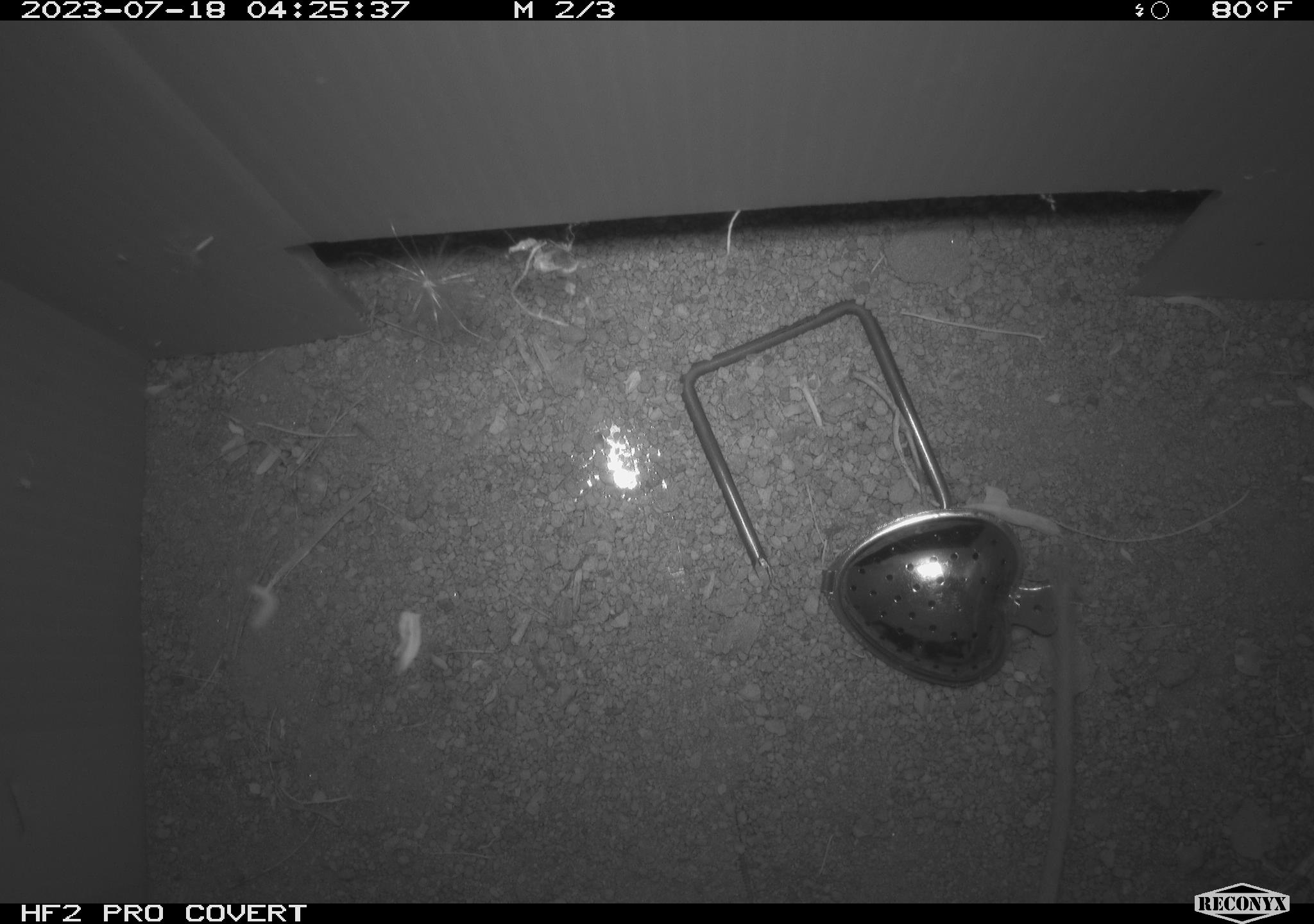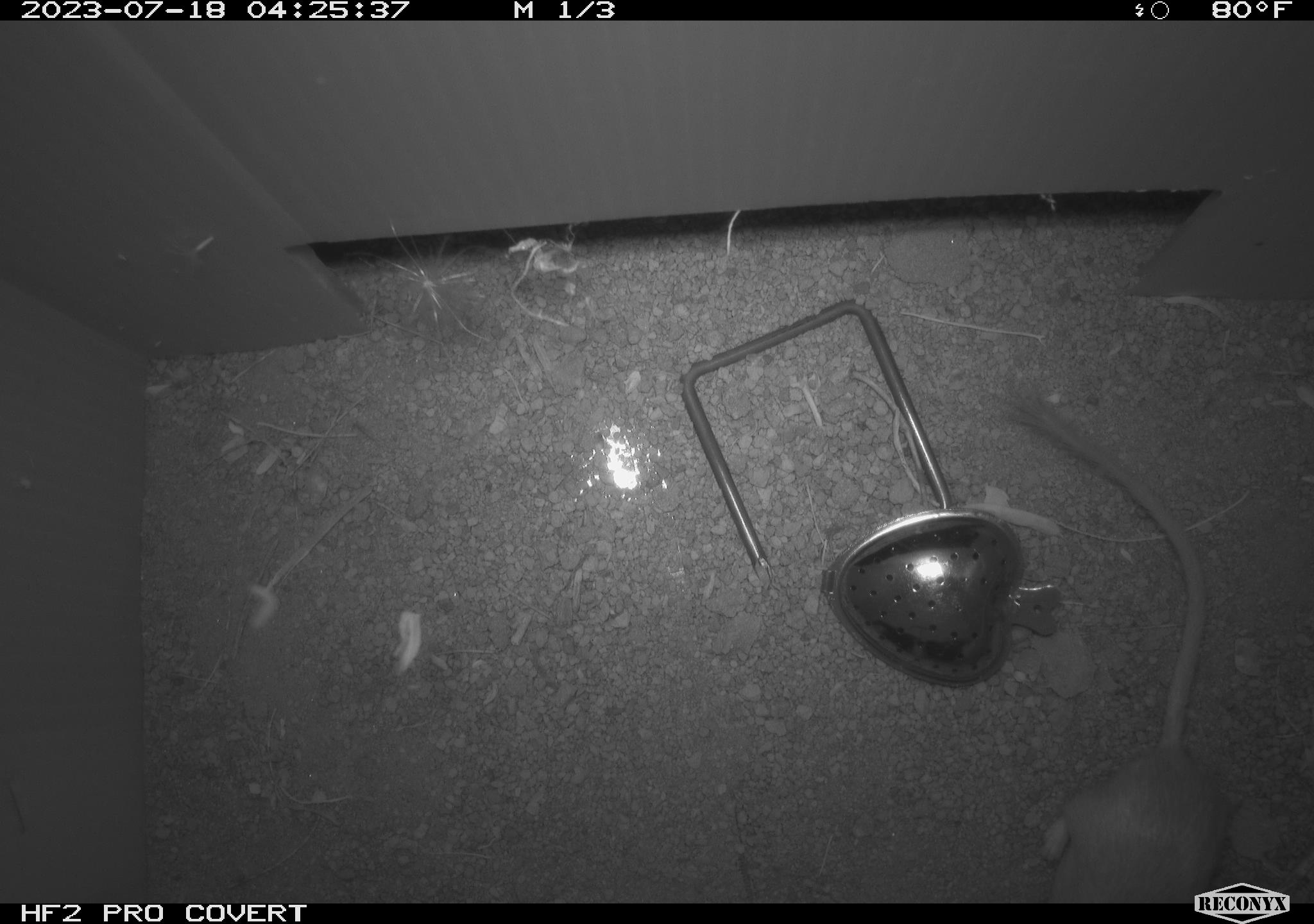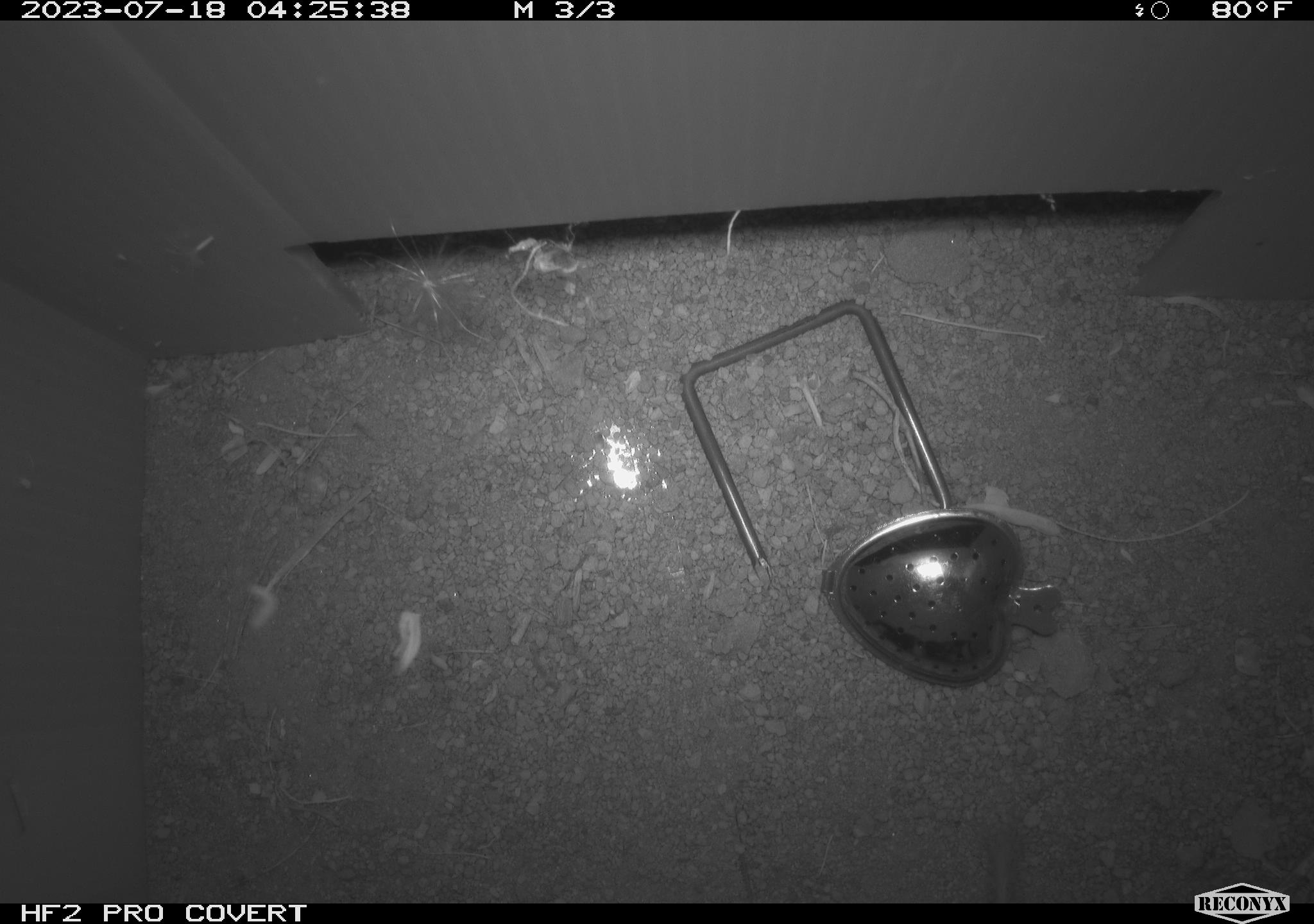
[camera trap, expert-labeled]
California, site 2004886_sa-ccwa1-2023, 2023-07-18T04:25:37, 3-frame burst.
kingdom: Animalia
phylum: Chordata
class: Mammalia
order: Rodentia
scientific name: Rodentia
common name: mouse species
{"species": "mouse species (Rodentia)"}